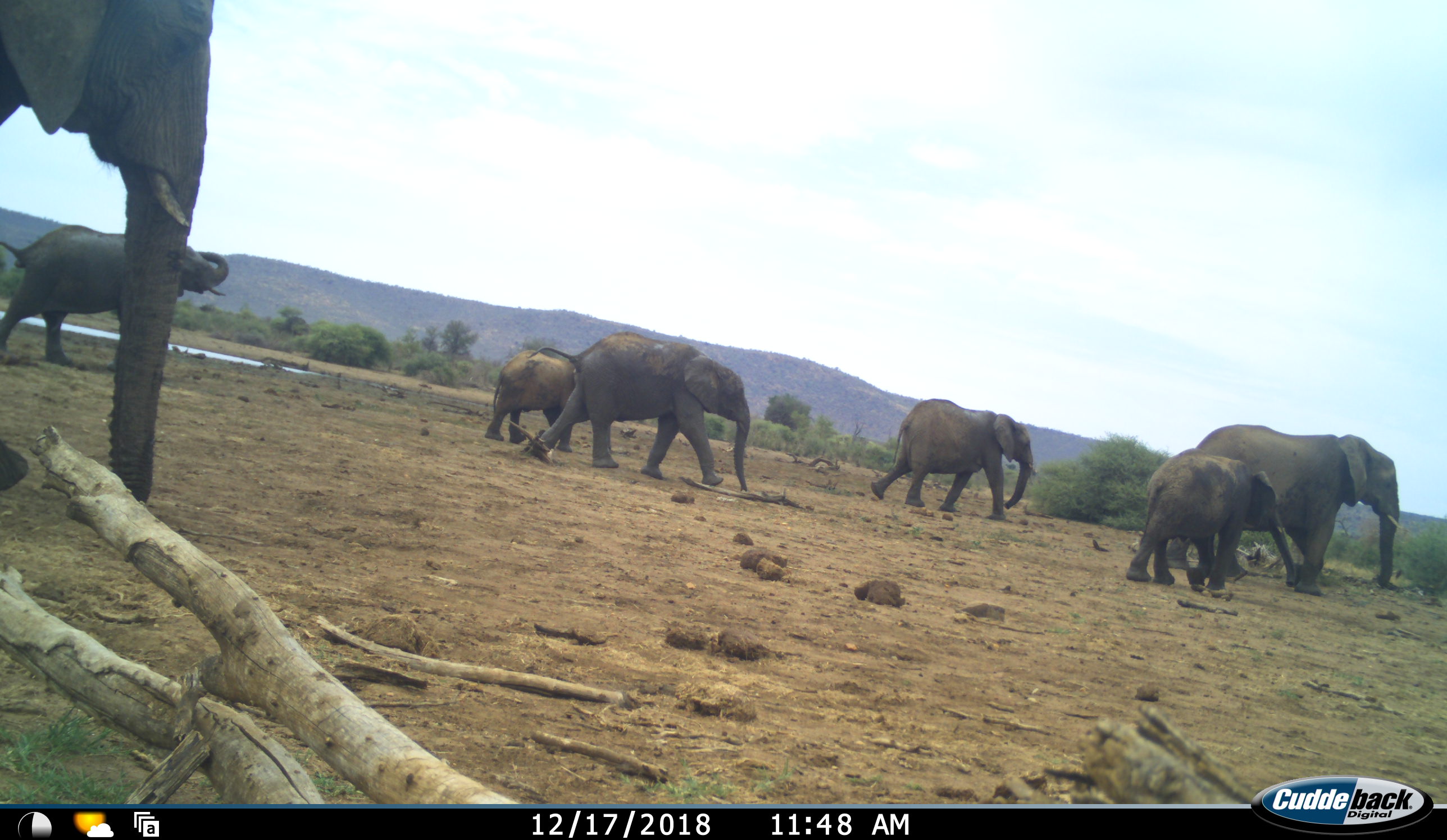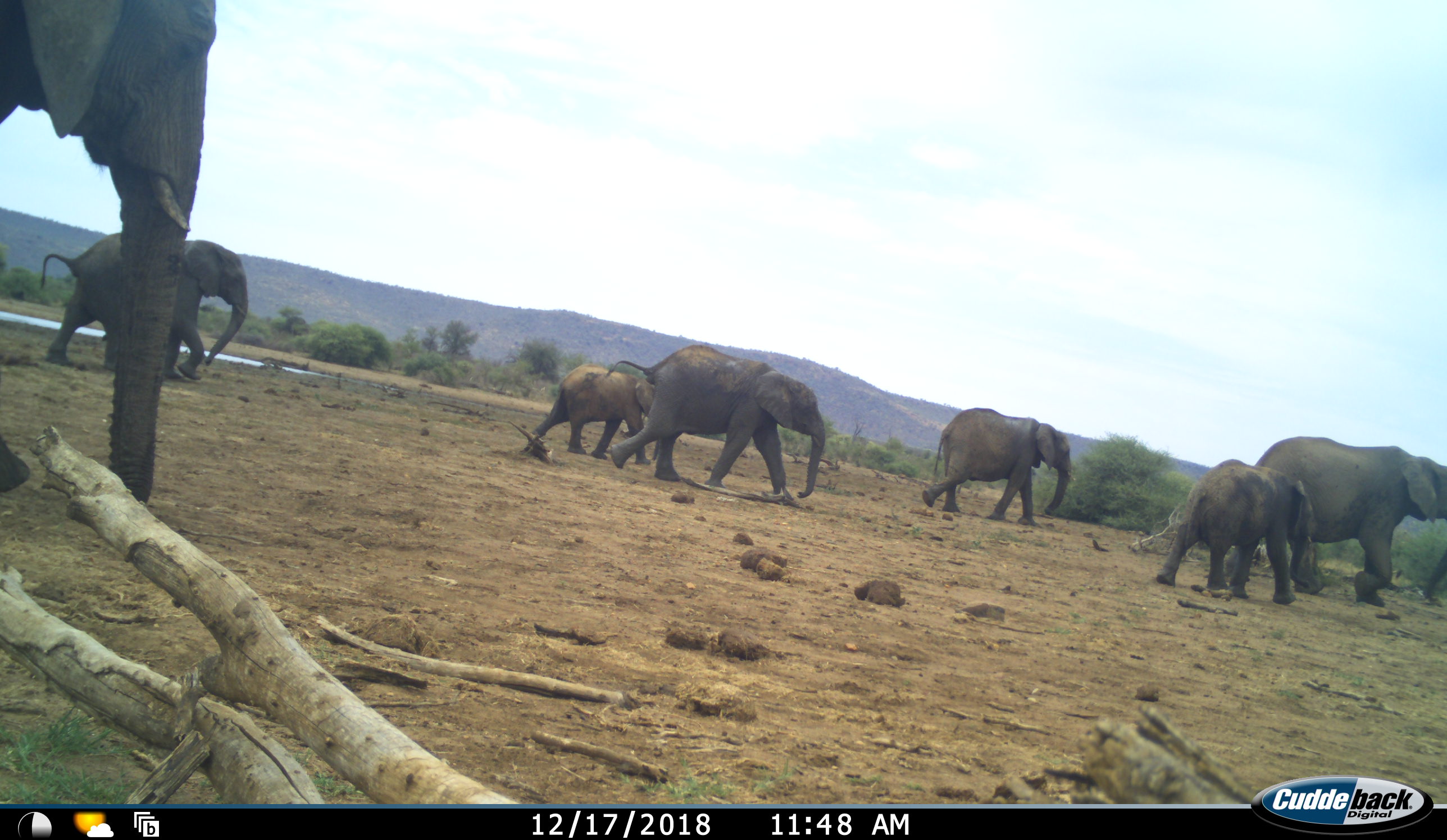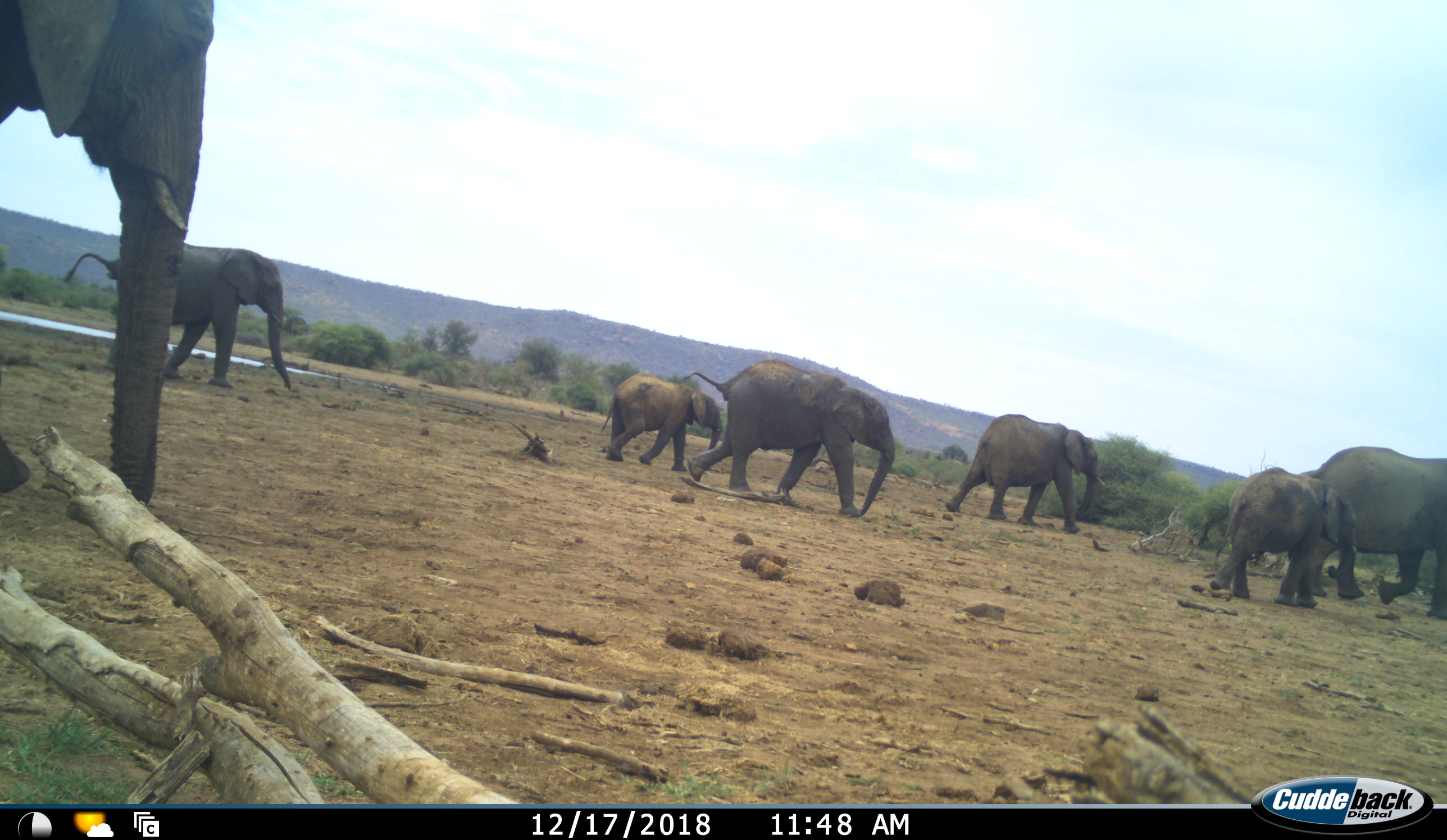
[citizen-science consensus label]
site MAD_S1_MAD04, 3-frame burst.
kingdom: Animalia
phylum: Chordata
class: Mammalia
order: Proboscidea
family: Elephantidae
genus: Loxodonta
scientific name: Loxodonta africana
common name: african bush elephant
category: elephant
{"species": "elephant (african bush elephant) (Loxodonta africana)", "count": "7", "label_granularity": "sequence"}